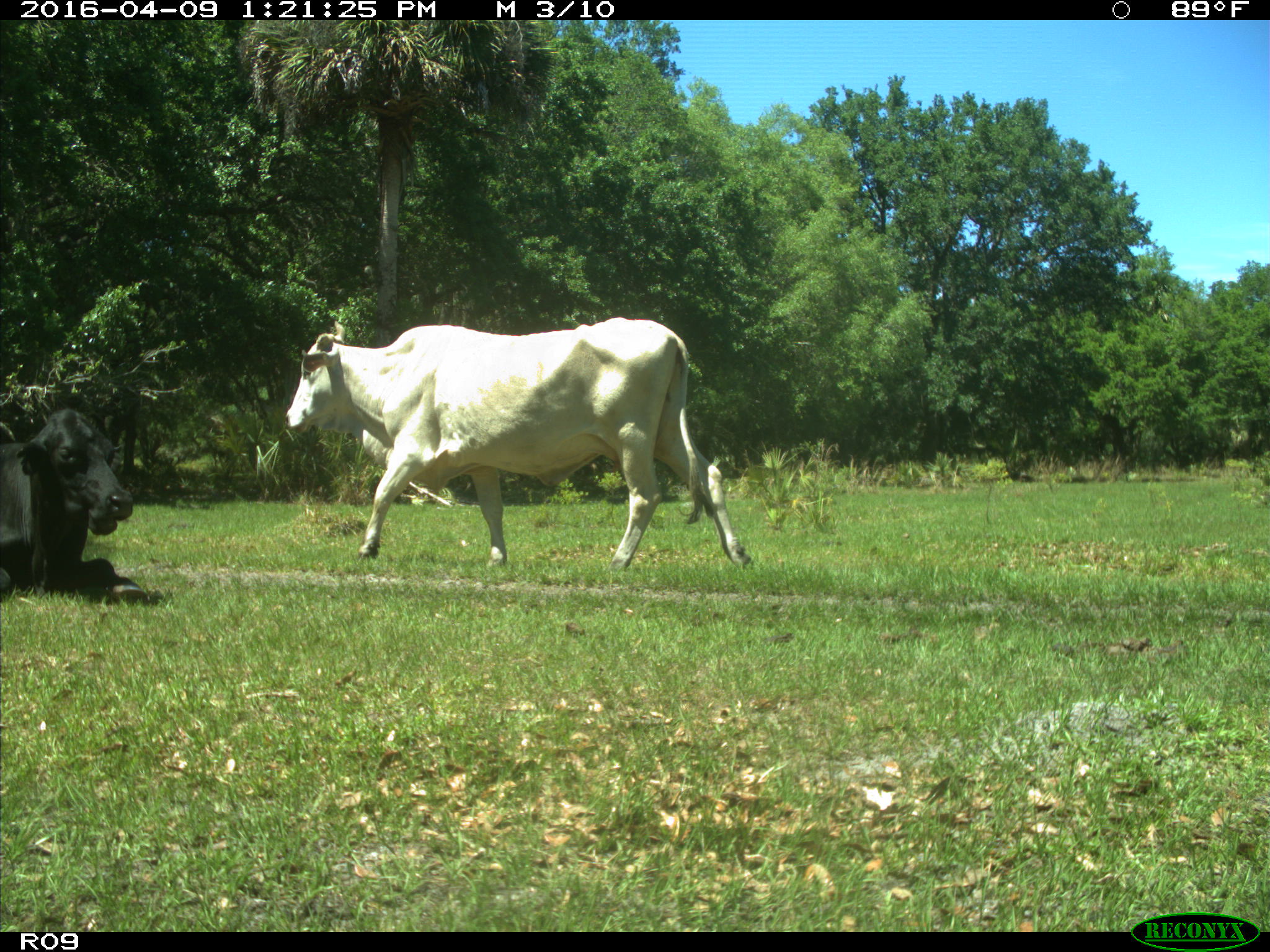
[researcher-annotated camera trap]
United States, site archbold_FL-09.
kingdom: Animalia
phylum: Chordata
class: Mammalia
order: Artiodactyla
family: Bovidae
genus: Bos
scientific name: Bos taurus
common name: domestic cow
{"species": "Bos taurus (domestic cow)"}